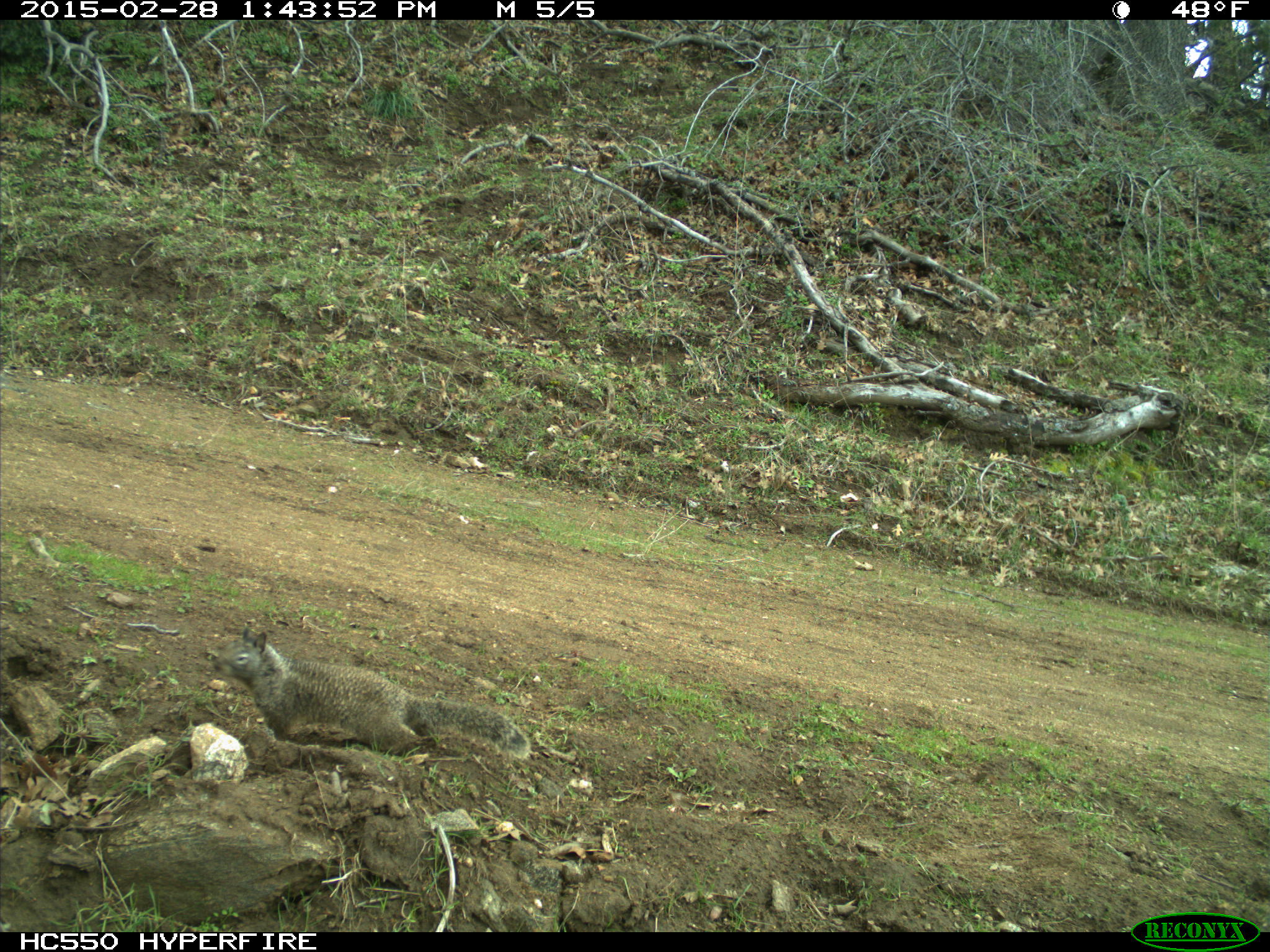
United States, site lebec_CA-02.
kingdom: Animalia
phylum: Chordata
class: Mammalia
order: Rodentia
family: Sciuridae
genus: Otospermophilus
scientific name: Otospermophilus beecheyi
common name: california ground squirrel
Otospermophilus beecheyi (california ground squirrel).